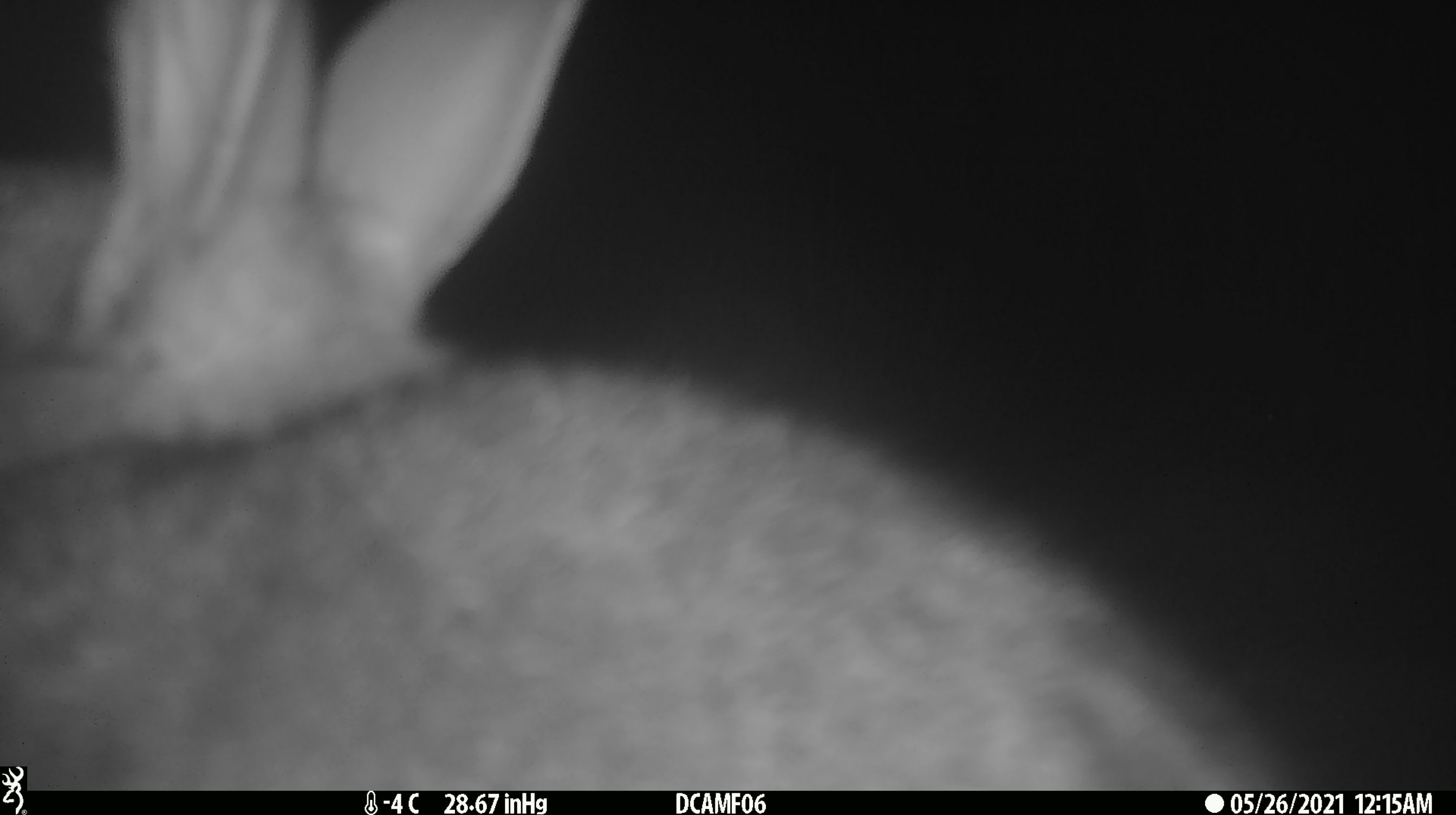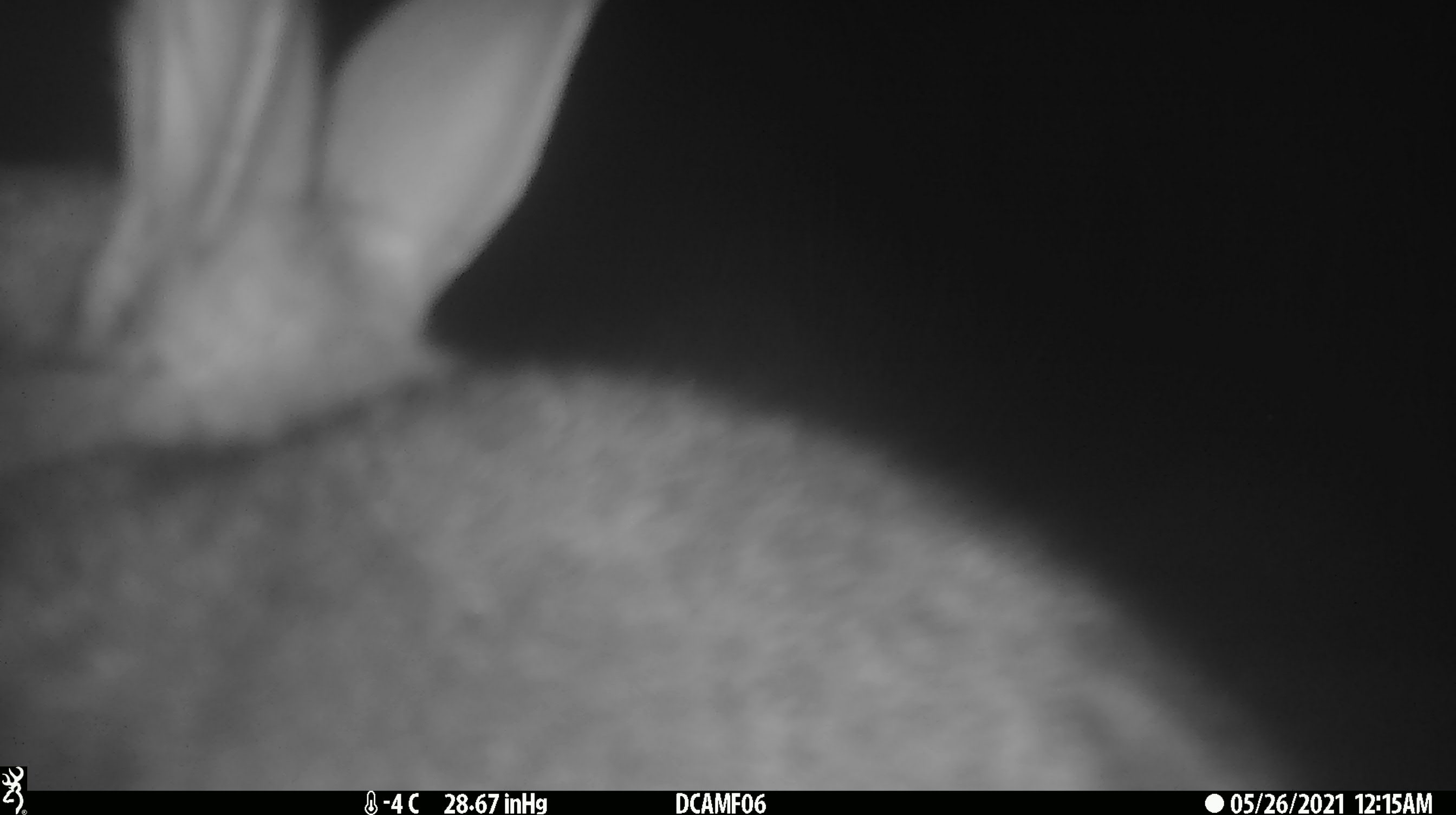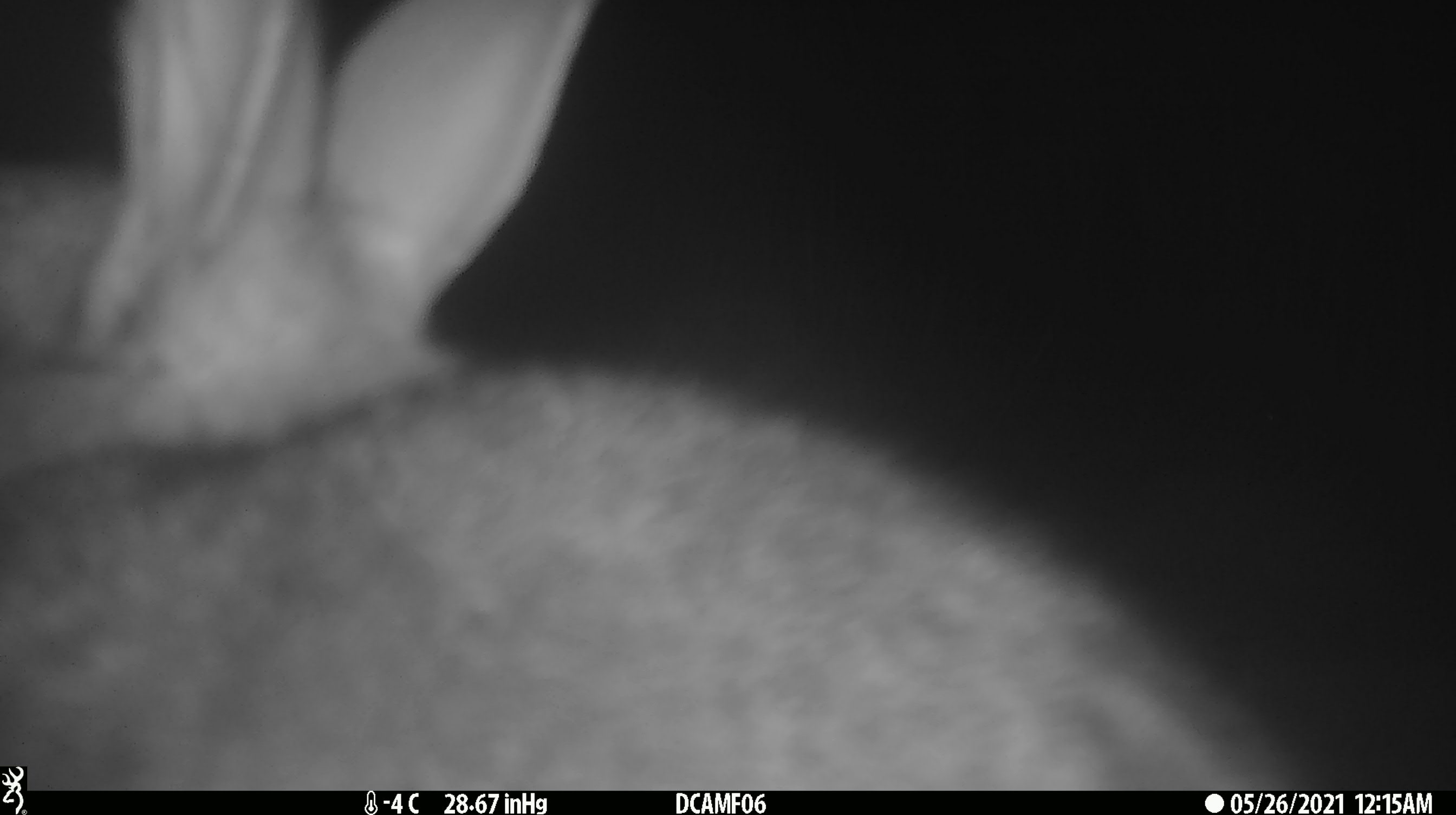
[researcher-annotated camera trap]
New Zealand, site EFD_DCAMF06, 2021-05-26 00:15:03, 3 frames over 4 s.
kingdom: Animalia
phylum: Chordata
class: Mammalia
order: Lagomorpha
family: Leporidae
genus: Lepus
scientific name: Lepus europaeus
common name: brown hare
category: hare